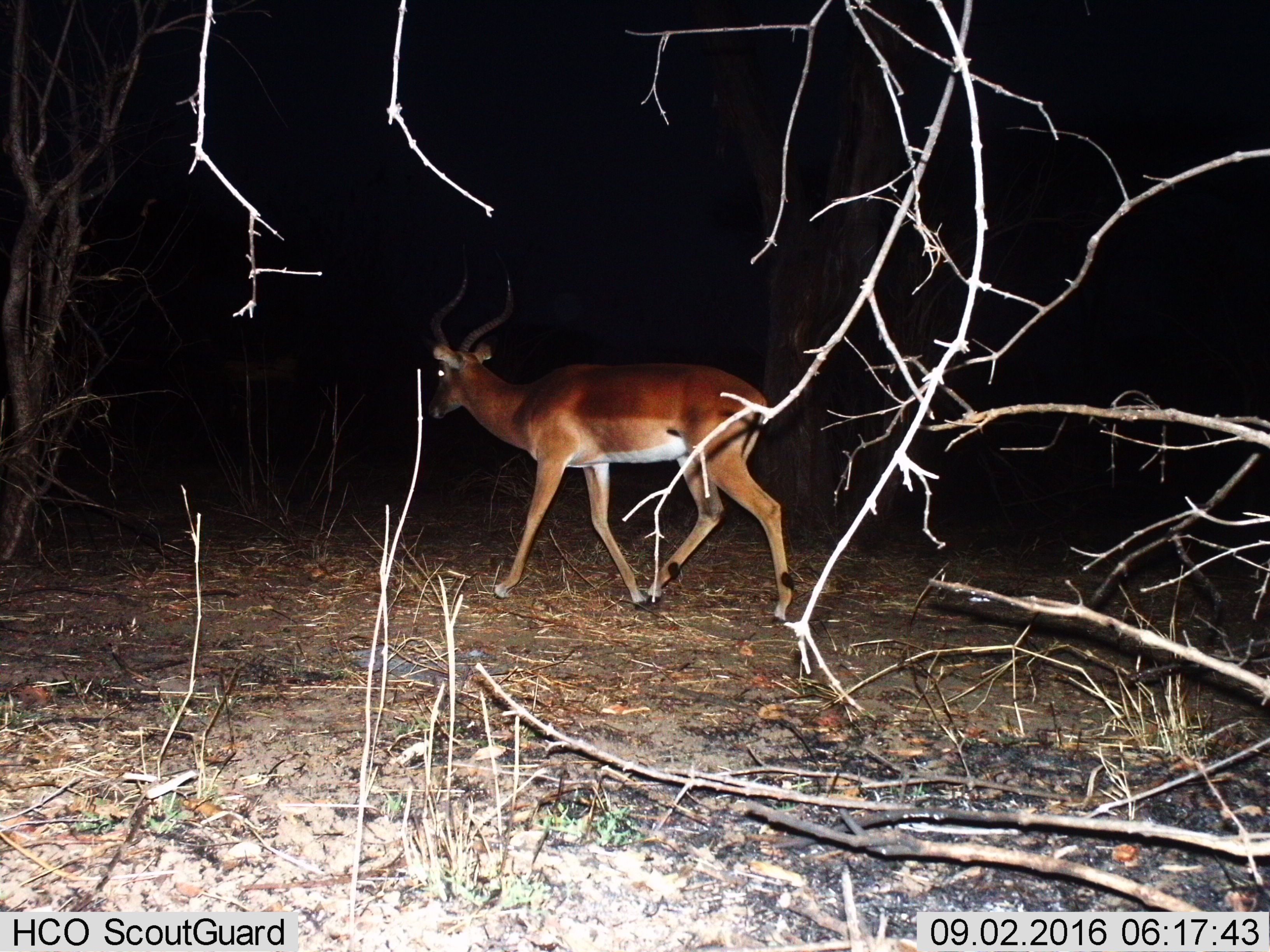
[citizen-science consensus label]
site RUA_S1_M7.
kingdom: Animalia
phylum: Chordata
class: Mammalia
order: Artiodactyla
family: Bovidae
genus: Aepyceros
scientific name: Aepyceros melampus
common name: impala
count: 1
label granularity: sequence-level